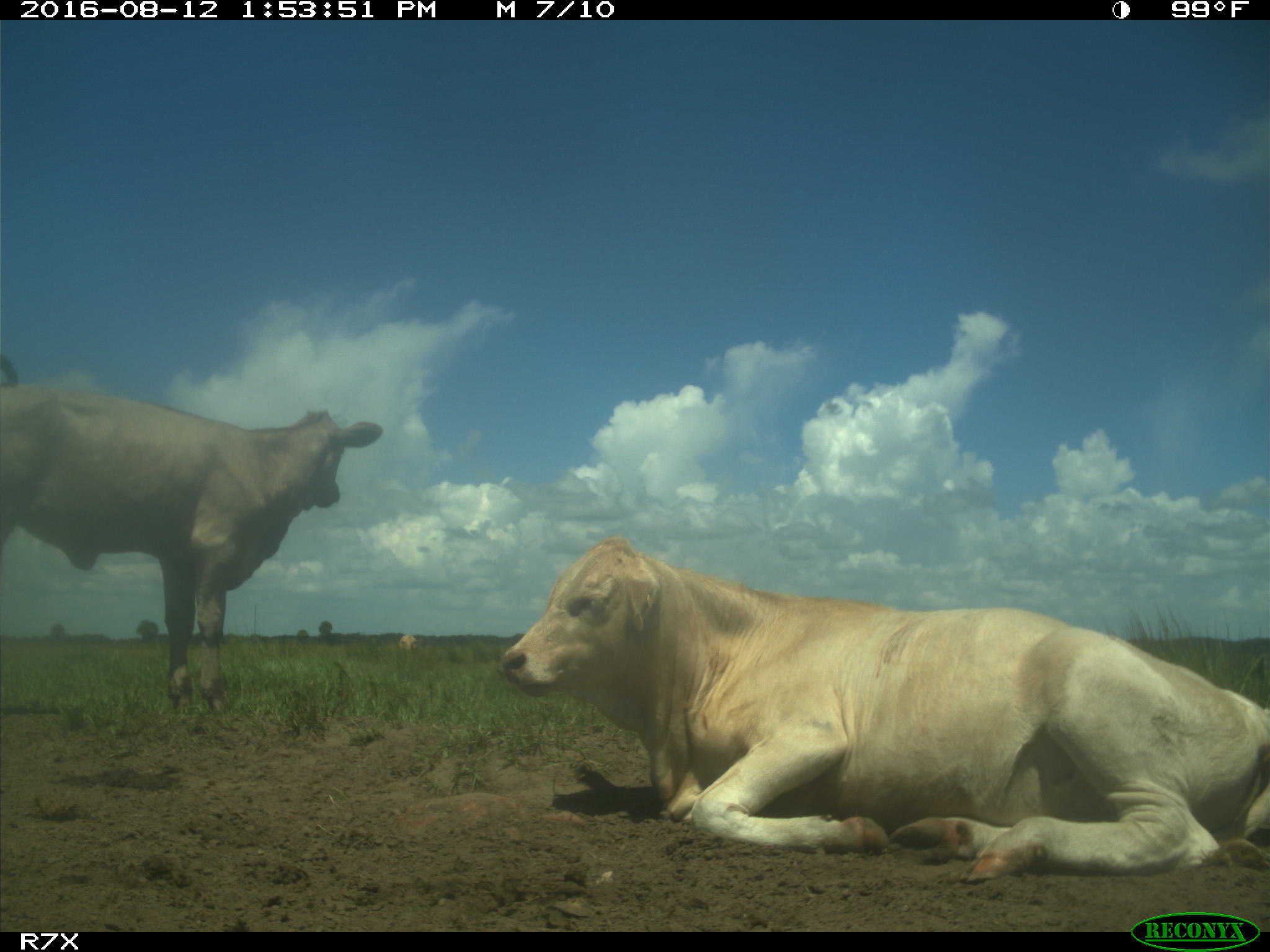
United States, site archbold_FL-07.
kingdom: Animalia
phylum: Chordata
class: Mammalia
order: Artiodactyla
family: Bovidae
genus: Bos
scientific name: Bos taurus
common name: domestic cow